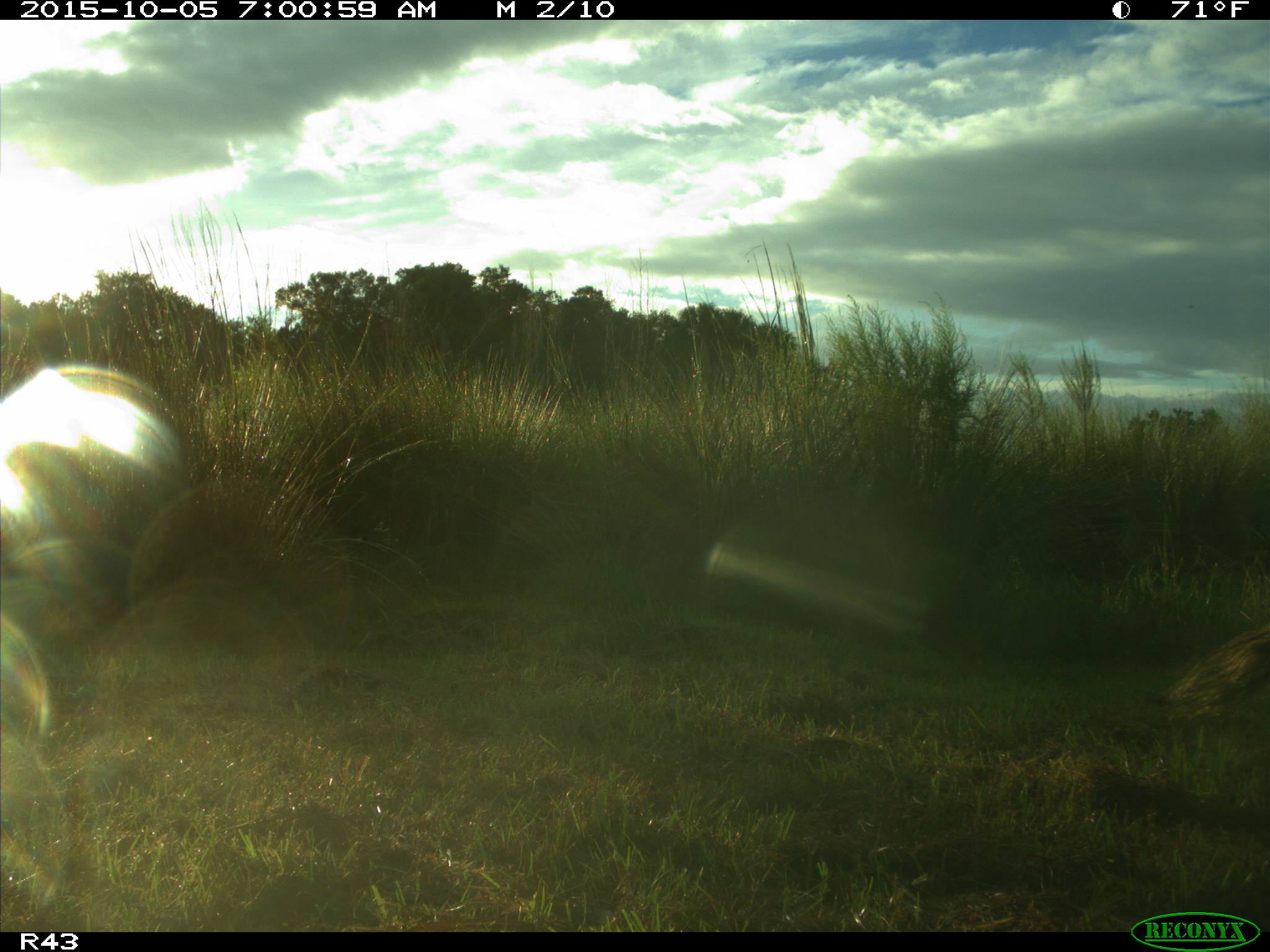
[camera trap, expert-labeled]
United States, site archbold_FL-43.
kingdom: Animalia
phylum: Chordata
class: Mammalia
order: Artiodactyla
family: Bovidae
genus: Bos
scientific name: Bos taurus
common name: domestic cow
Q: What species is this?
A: Bos taurus (domestic cow).